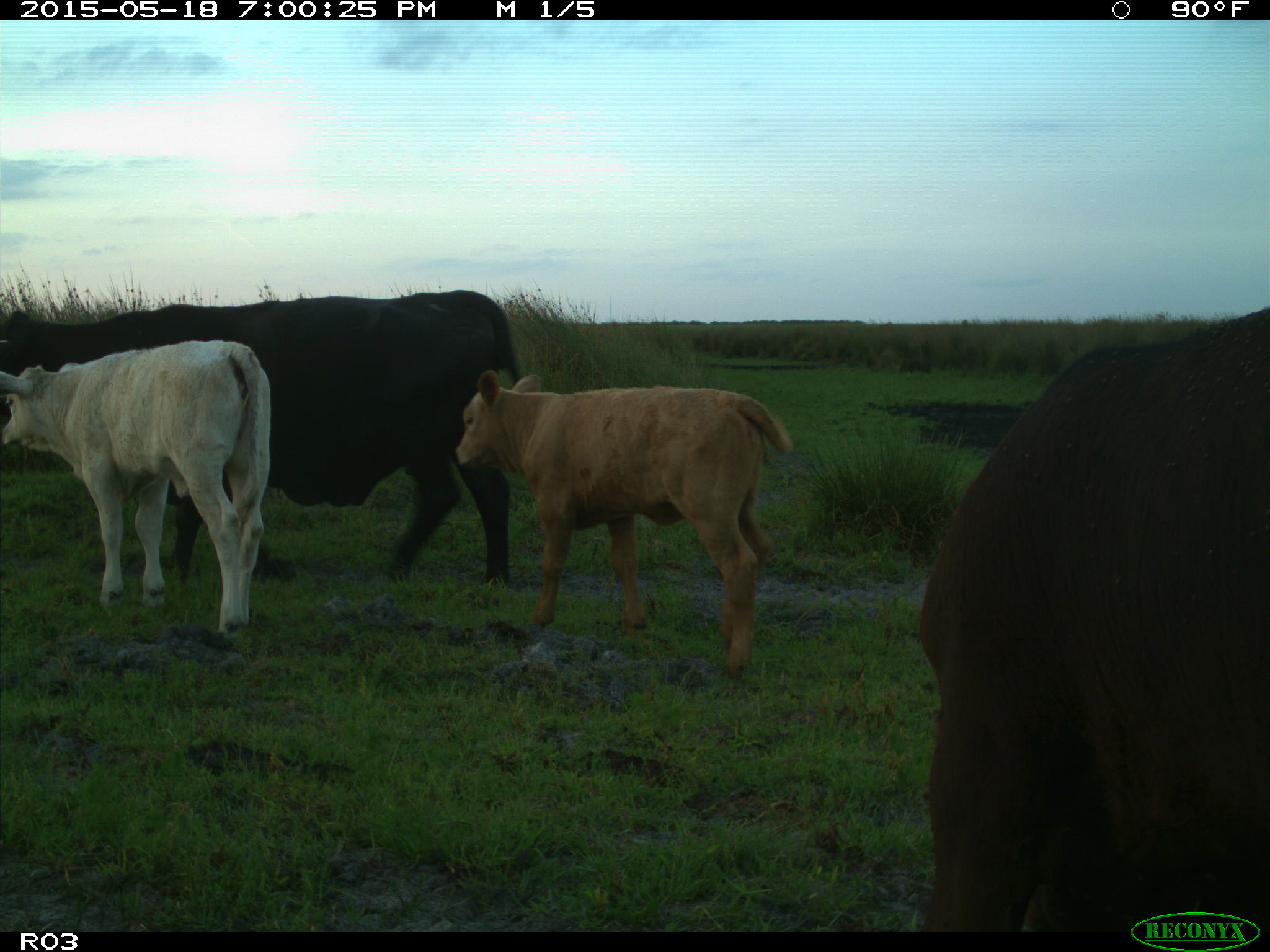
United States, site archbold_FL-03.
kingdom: Animalia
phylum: Chordata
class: Mammalia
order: Artiodactyla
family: Bovidae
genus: Bos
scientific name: Bos taurus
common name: domestic cow